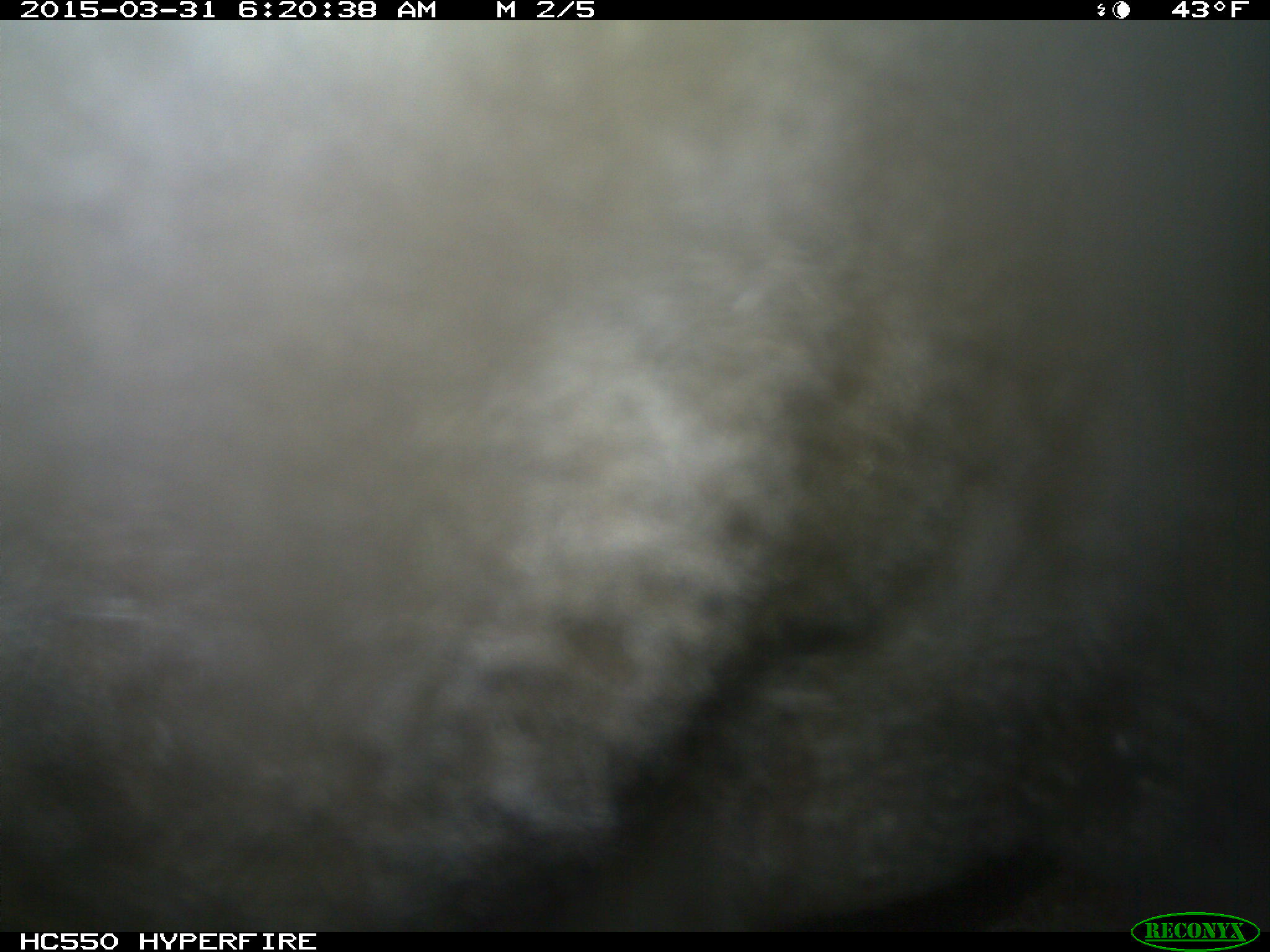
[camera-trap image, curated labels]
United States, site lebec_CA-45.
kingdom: Animalia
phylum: Chordata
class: Mammalia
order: Artiodactyla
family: Bovidae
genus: Bos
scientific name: Bos taurus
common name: domestic cow